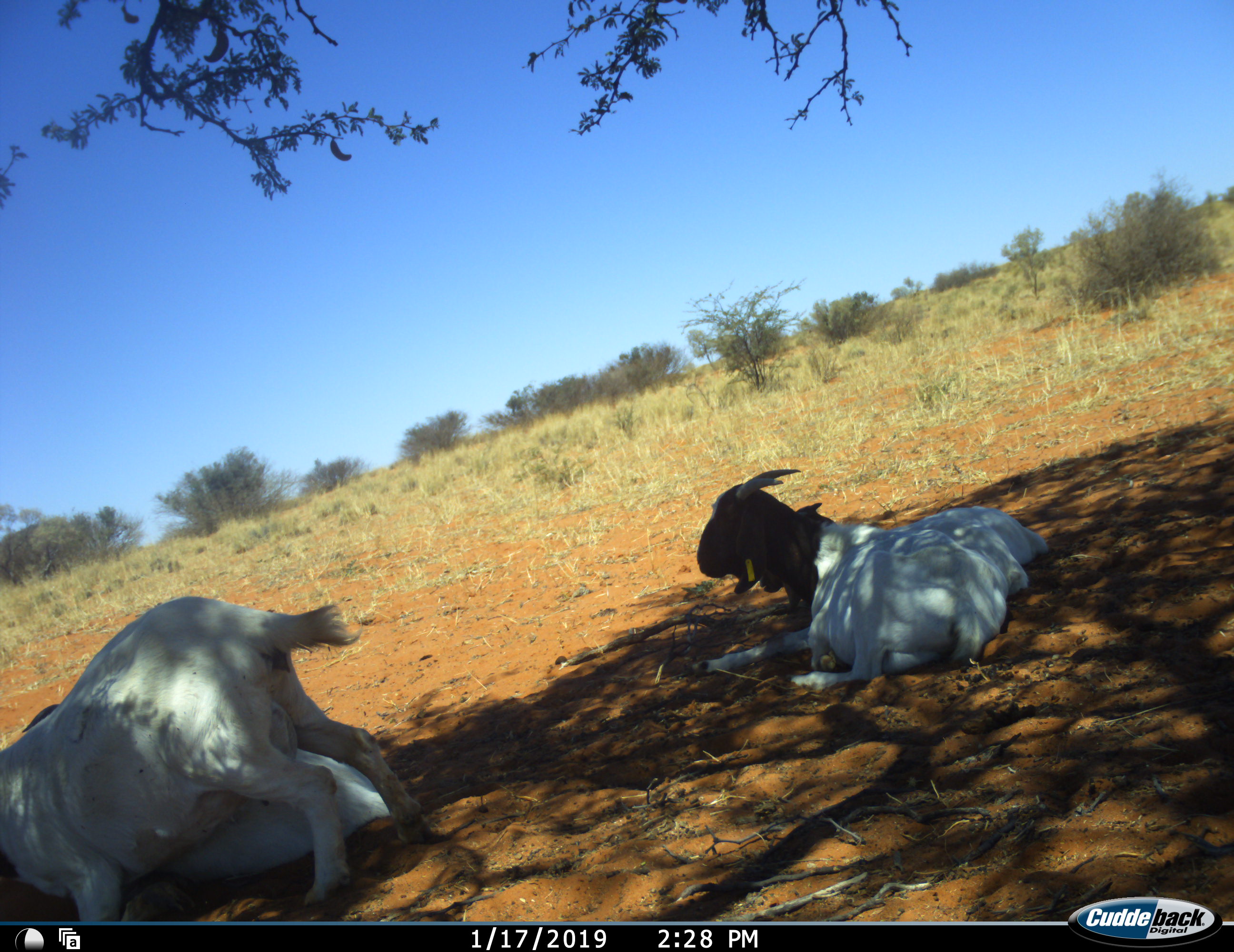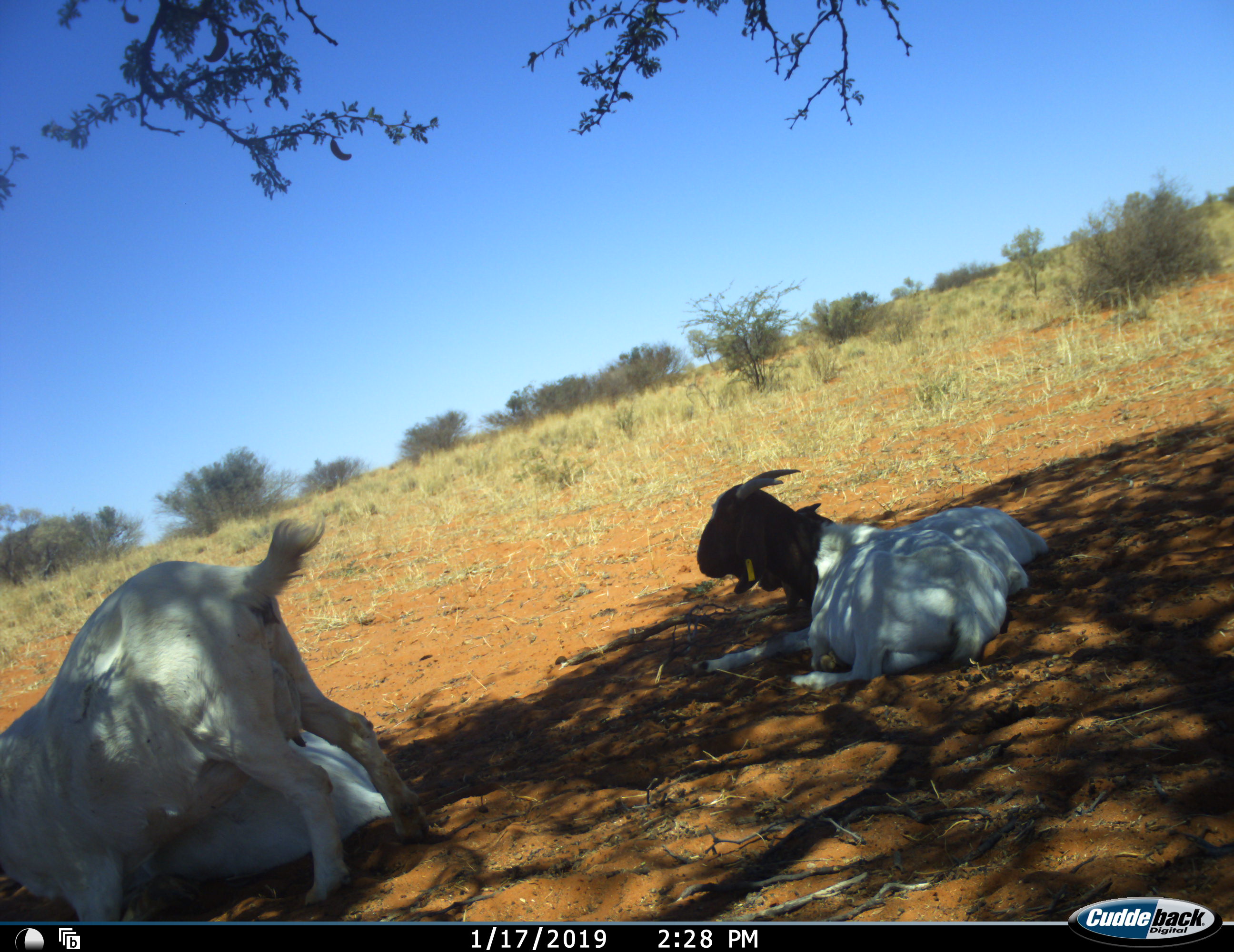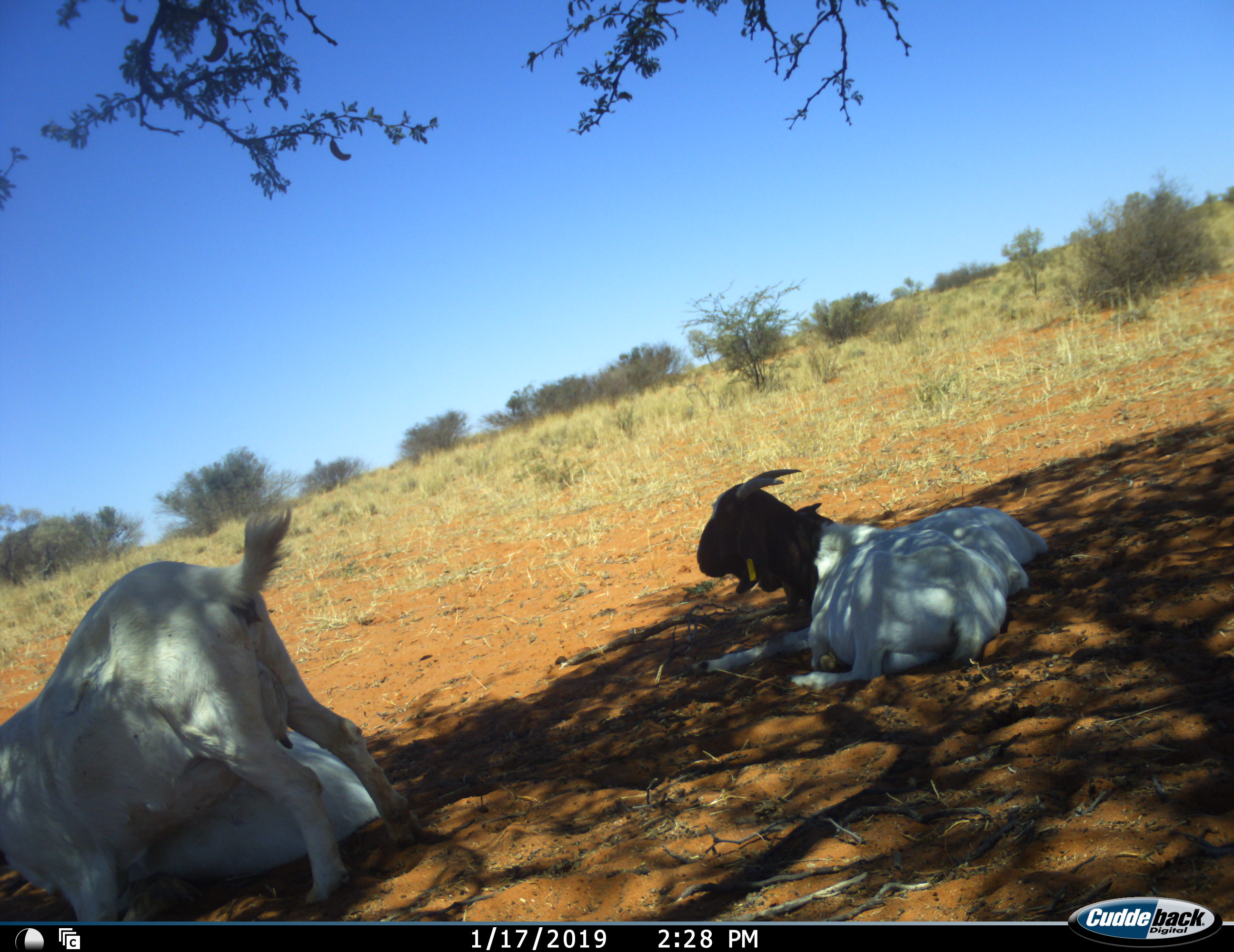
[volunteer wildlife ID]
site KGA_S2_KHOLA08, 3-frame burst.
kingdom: Animalia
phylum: Chordata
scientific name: Vertebrata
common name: domestic animal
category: domesticanimal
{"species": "domesticanimal (domestic animal) (Vertebrata)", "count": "3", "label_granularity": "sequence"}